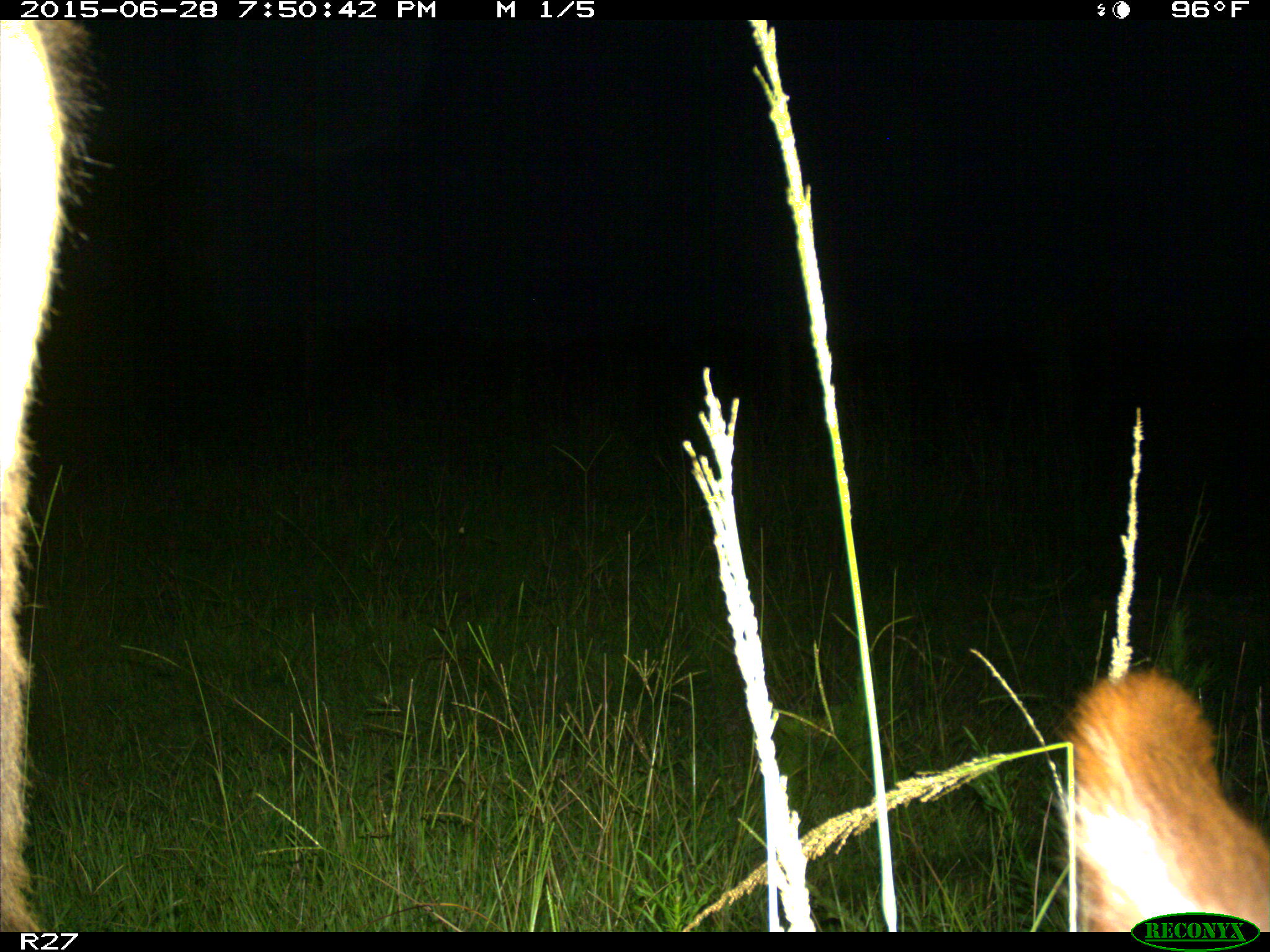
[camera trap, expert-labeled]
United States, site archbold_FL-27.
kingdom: Animalia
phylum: Chordata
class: Mammalia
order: Artiodactyla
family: Bovidae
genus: Bos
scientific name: Bos taurus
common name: domestic cow